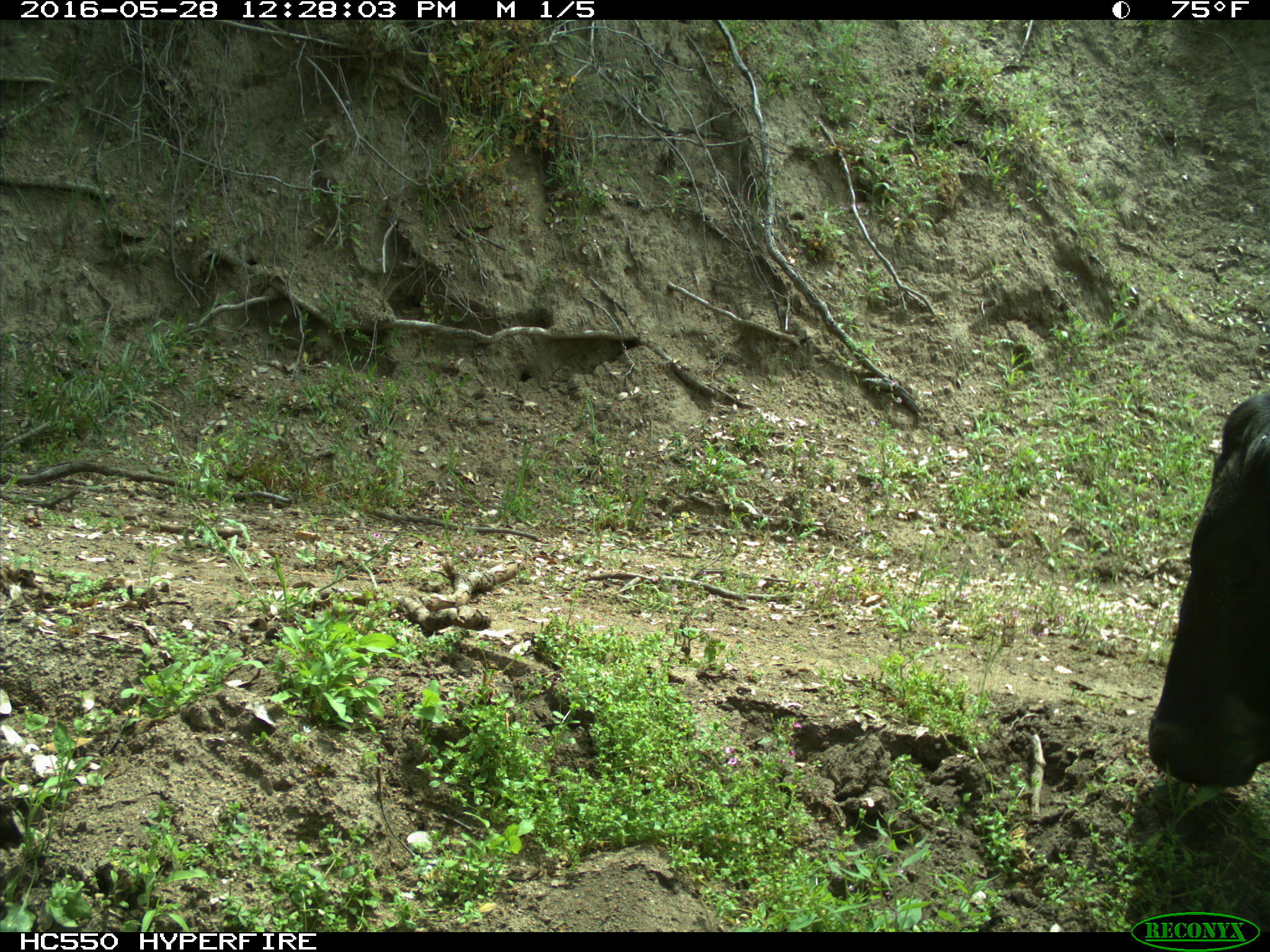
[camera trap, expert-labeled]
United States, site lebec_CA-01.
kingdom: Animalia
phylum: Chordata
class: Mammalia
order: Artiodactyla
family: Bovidae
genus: Bos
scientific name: Bos taurus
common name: domestic cow